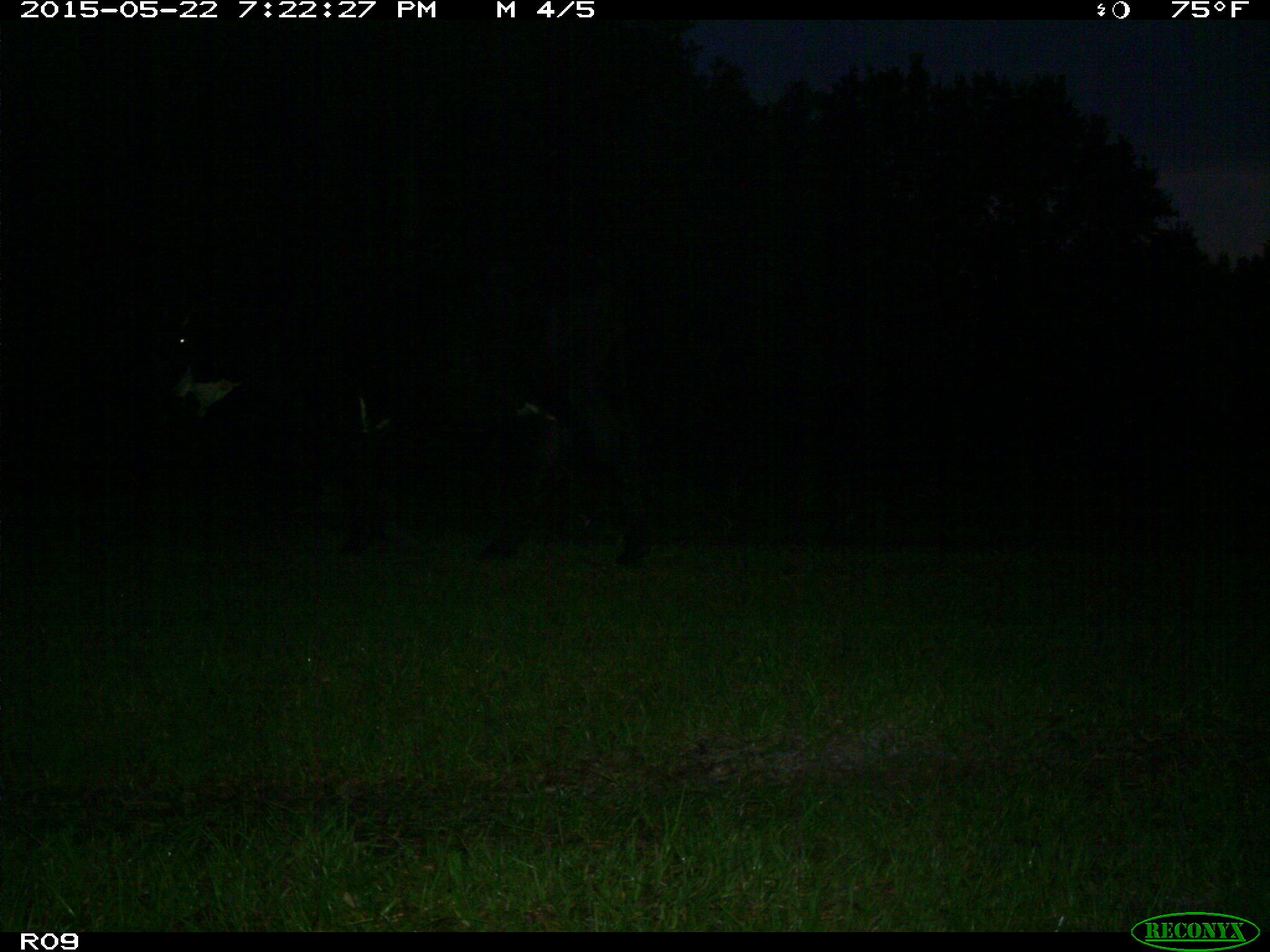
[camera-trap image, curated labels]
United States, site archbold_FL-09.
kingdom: Animalia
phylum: Chordata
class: Mammalia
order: Artiodactyla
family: Bovidae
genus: Bos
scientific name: Bos taurus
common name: domestic cow